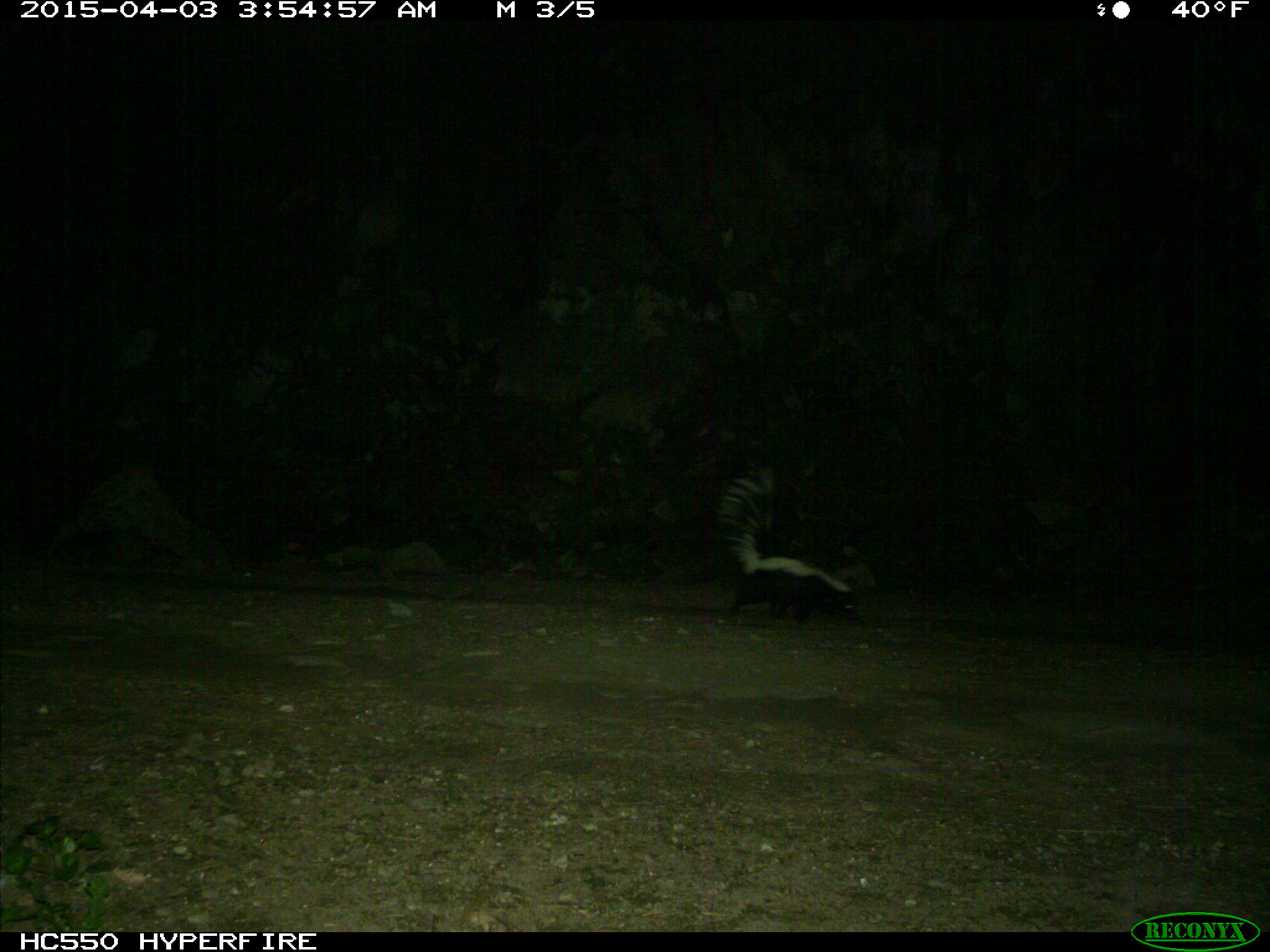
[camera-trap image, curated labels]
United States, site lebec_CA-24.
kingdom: Animalia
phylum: Chordata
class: Mammalia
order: Carnivora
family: Mephitidae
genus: Mephitis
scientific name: Mephitis mephitis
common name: striped skunk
Mephitis mephitis (striped skunk).